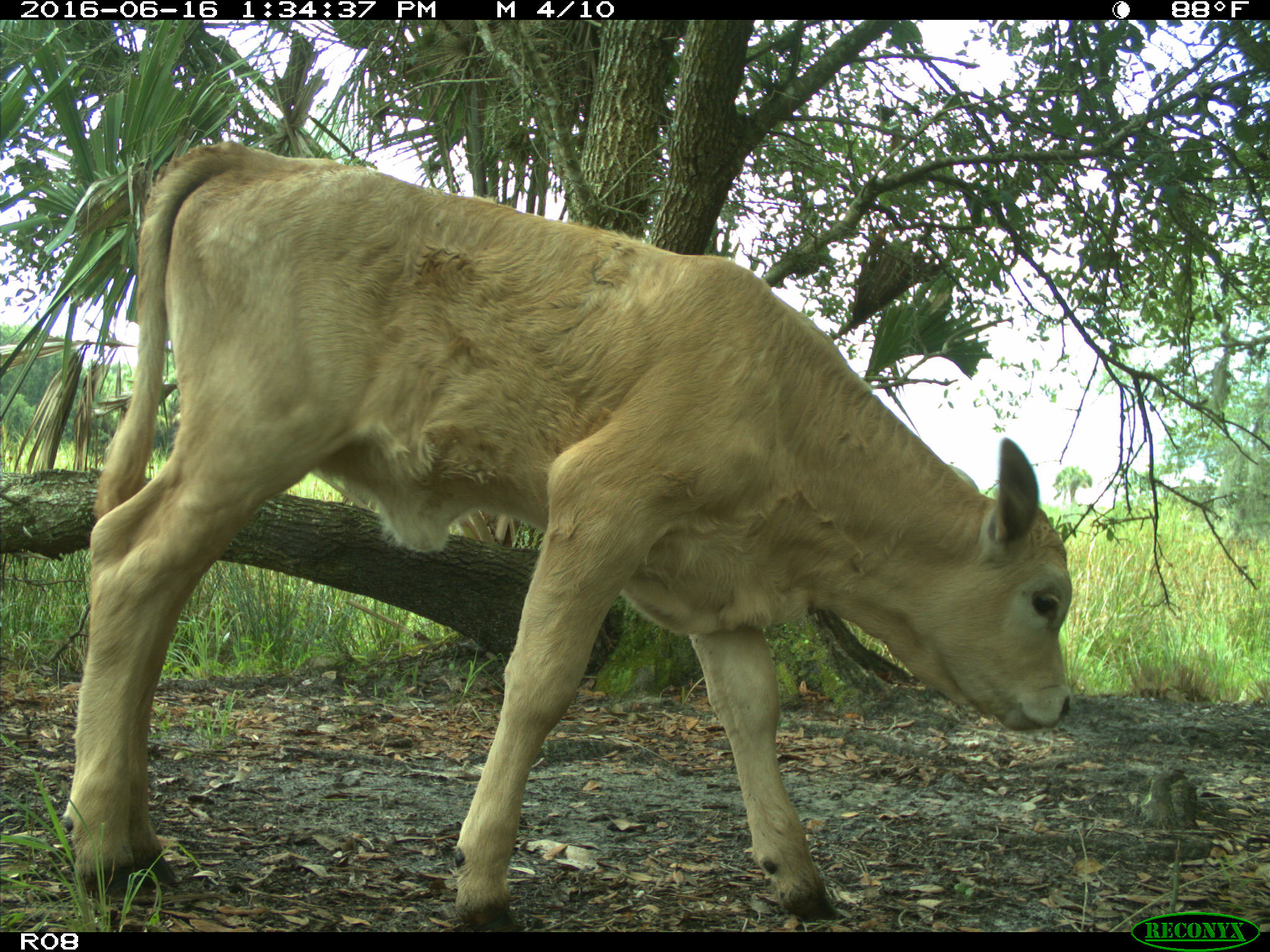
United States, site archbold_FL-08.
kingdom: Animalia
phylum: Chordata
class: Mammalia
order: Artiodactyla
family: Bovidae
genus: Bos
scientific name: Bos taurus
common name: domestic cow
Bos taurus (domestic cow).